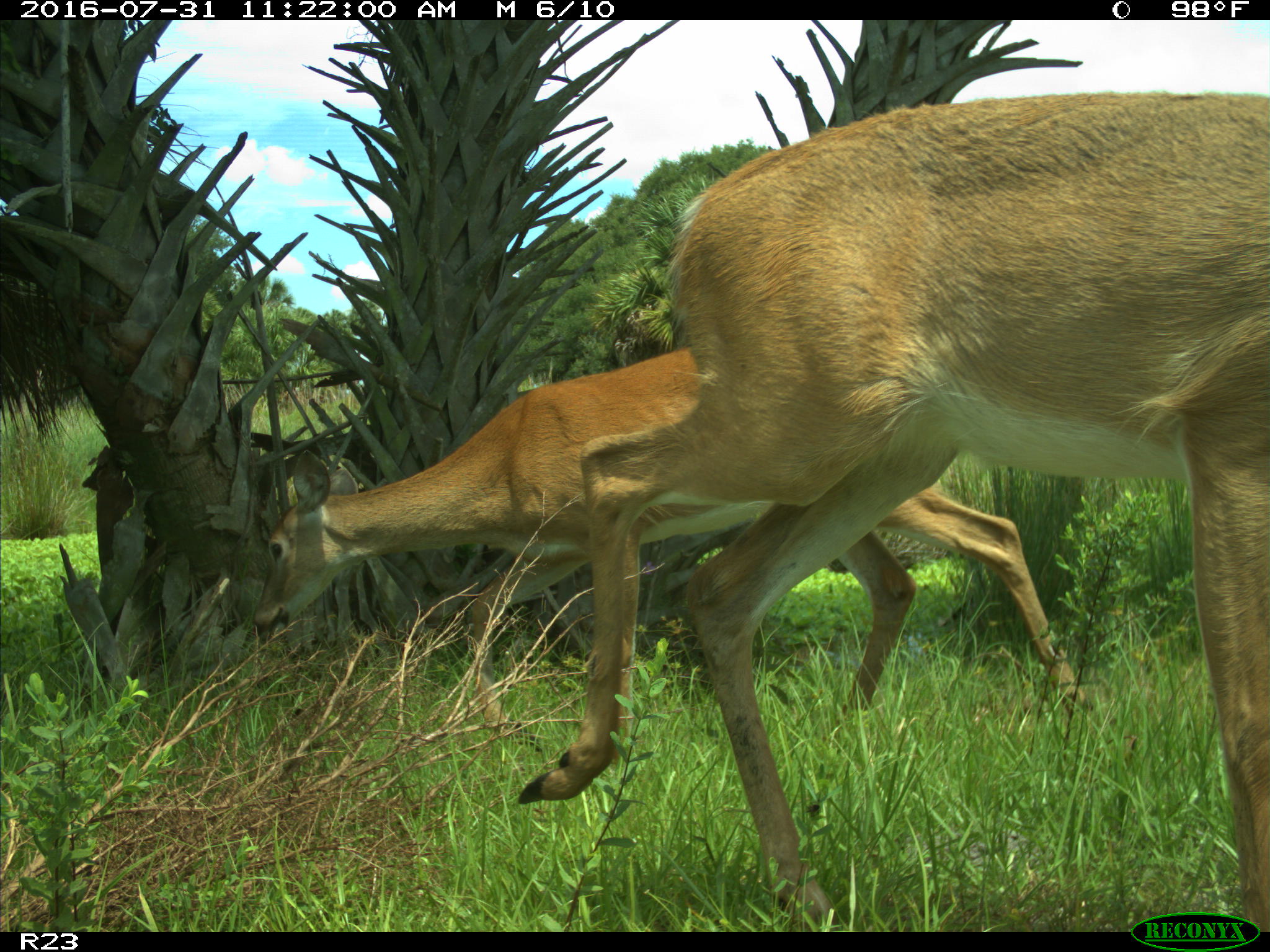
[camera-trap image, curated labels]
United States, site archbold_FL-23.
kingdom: Animalia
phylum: Chordata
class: Mammalia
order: Artiodactyla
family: Cervidae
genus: Odocoileus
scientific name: Odocoileus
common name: deer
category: unidentified deer